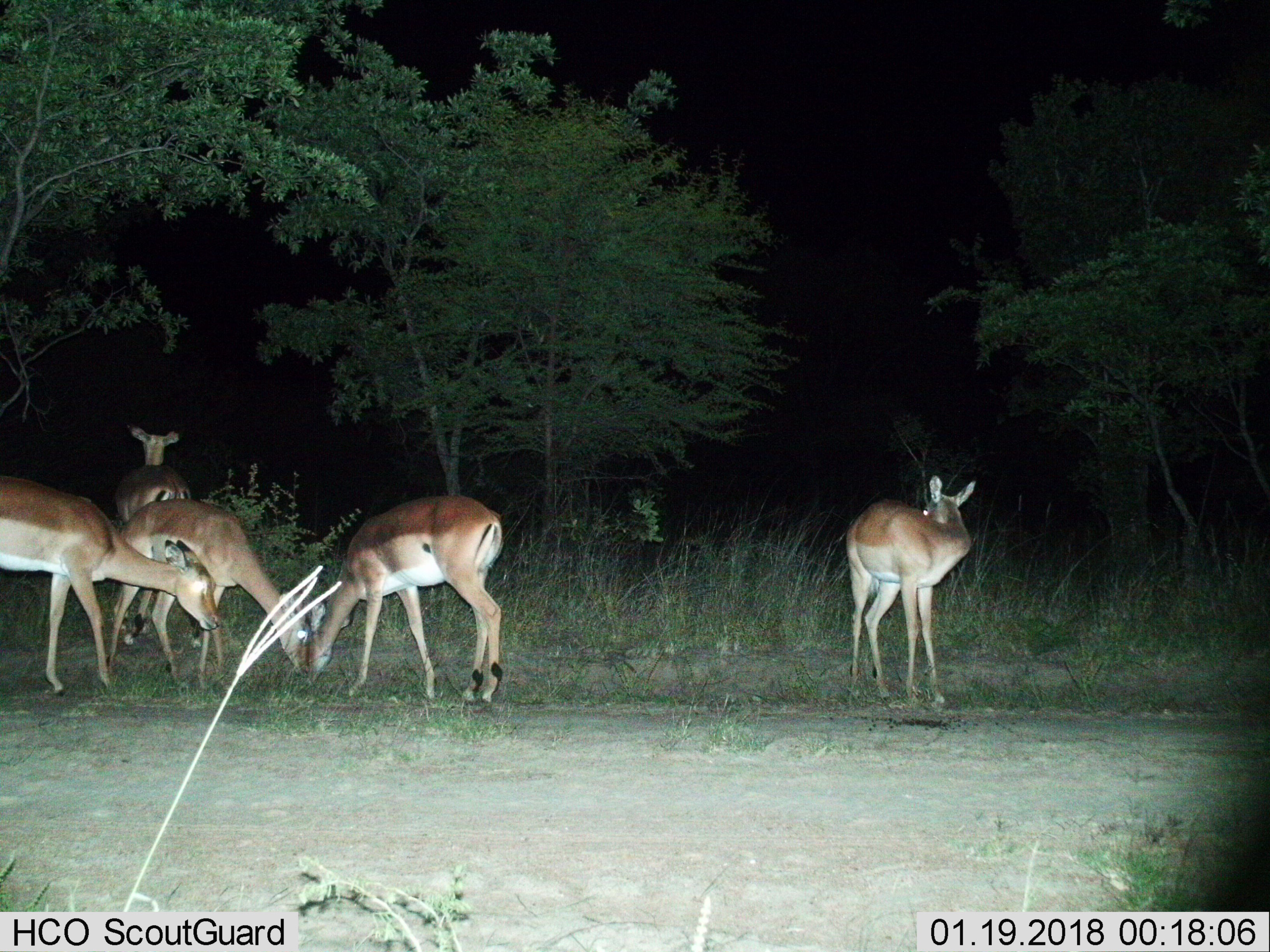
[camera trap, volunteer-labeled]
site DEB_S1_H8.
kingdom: Animalia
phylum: Chordata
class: Mammalia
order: Artiodactyla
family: Bovidae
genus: Aepyceros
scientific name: Aepyceros melampus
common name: impala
Impala (Aepyceros melampus), count 5. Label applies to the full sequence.